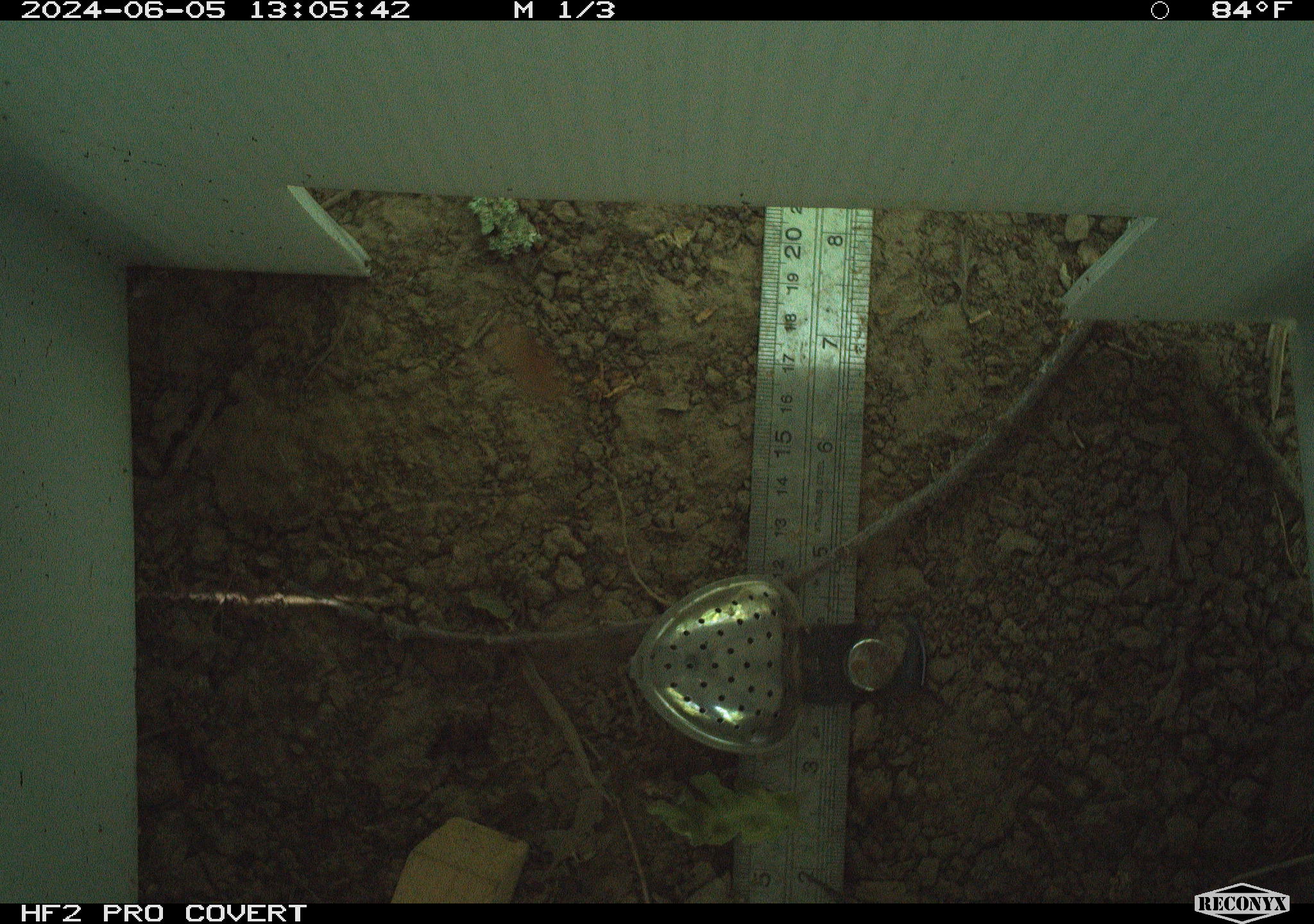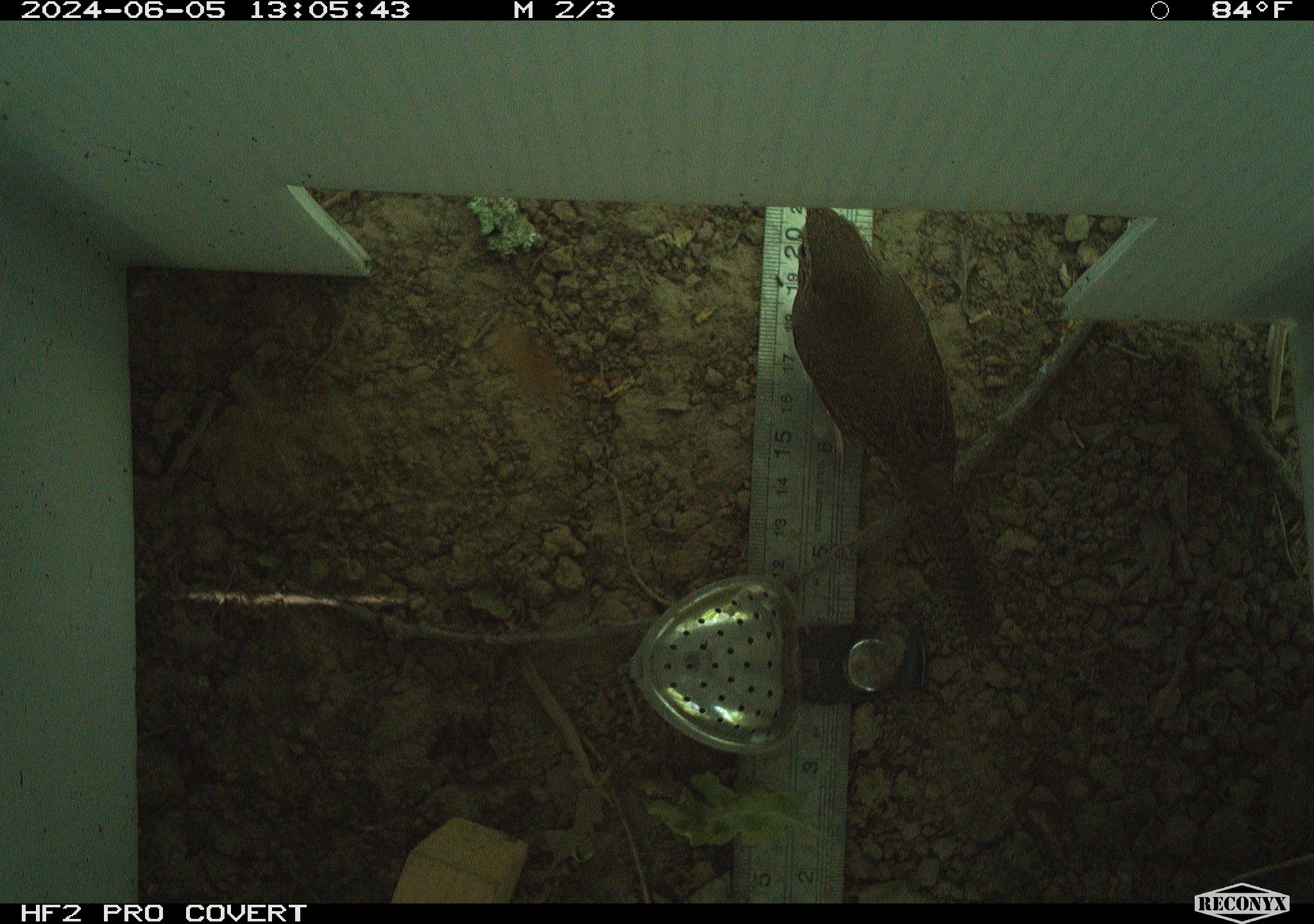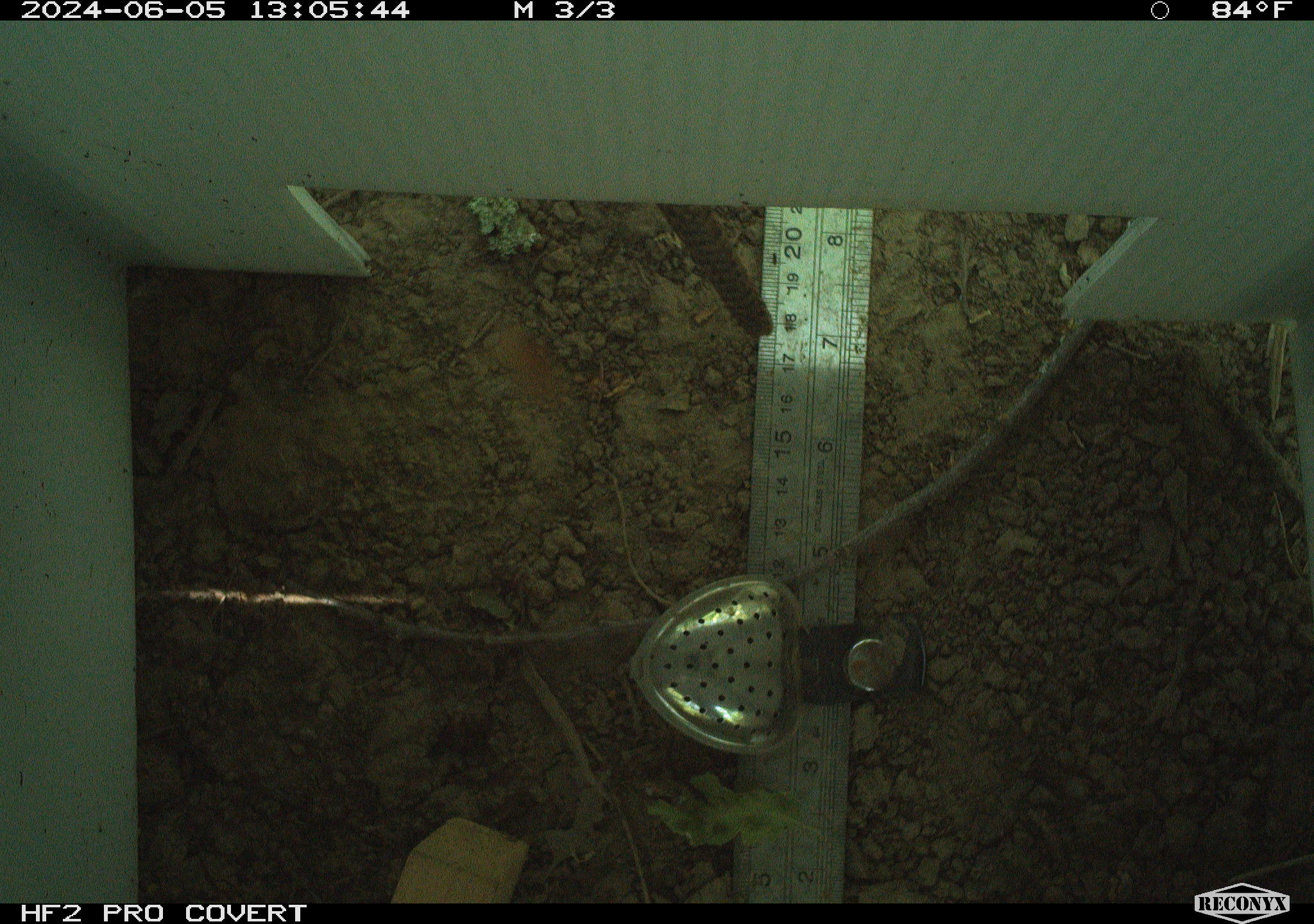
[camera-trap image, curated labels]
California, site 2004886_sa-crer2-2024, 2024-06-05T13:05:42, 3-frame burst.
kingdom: Animalia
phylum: Chordata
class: Aves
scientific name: Aves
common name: bird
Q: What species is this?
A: Bird (Aves).